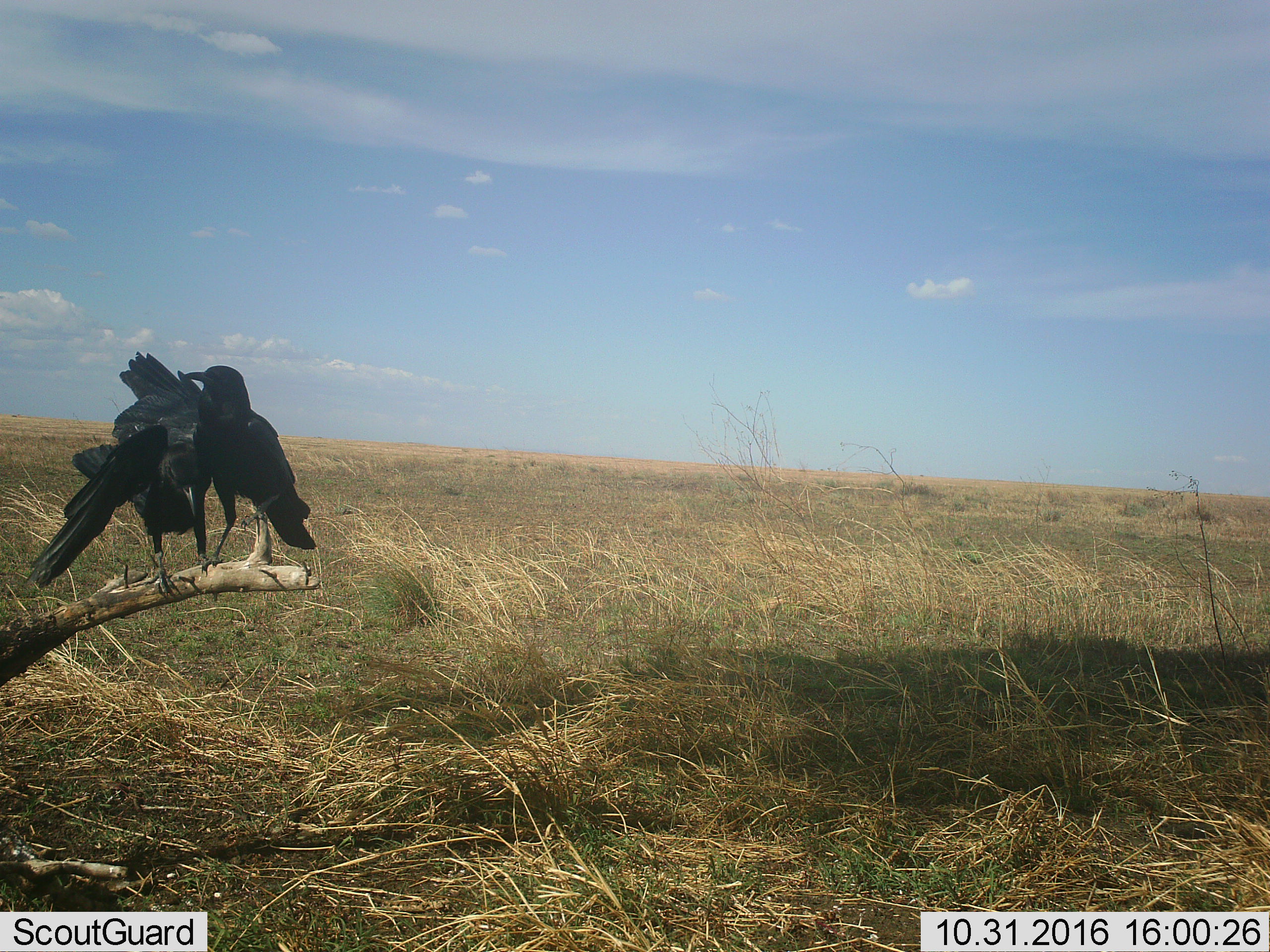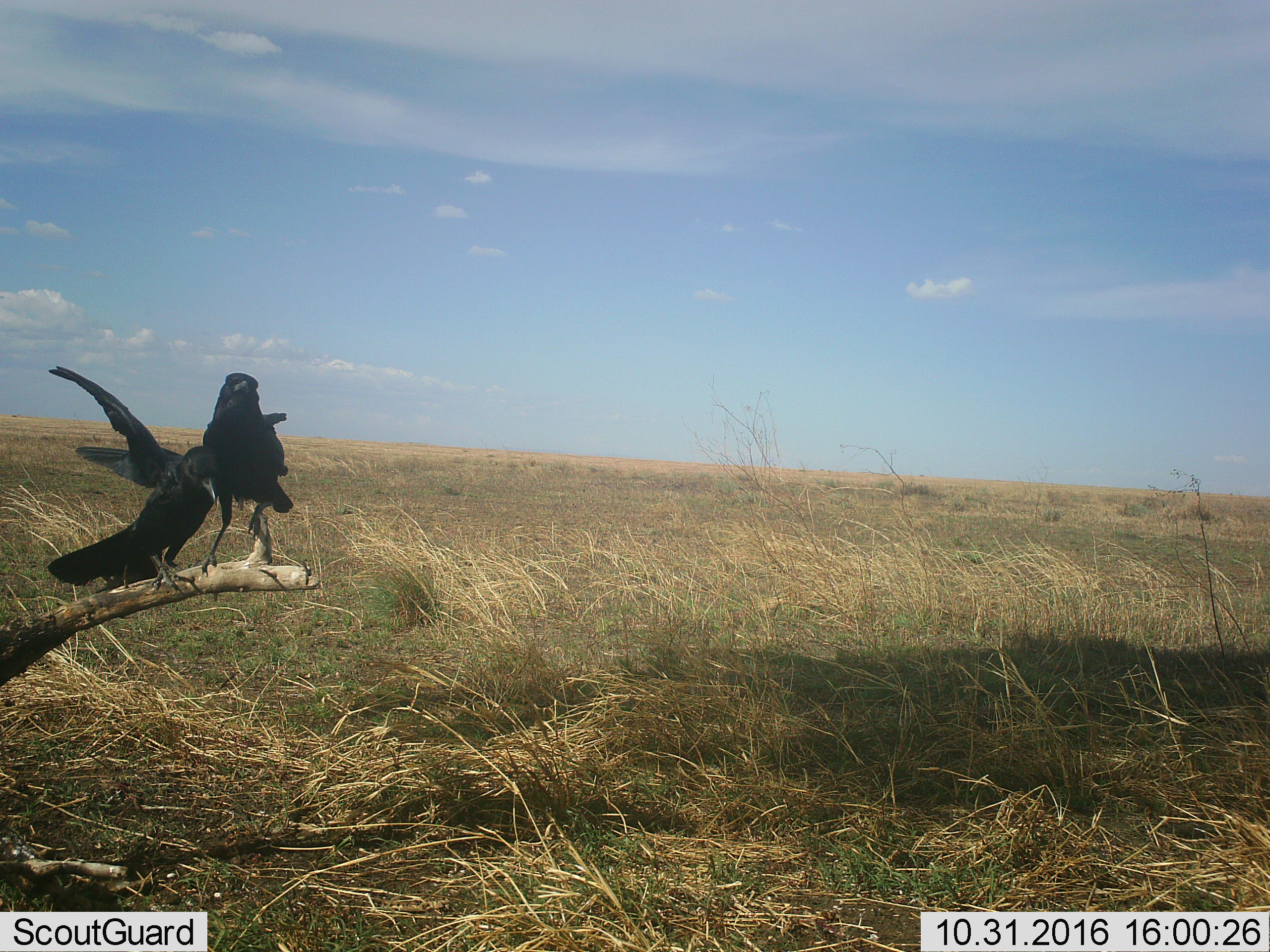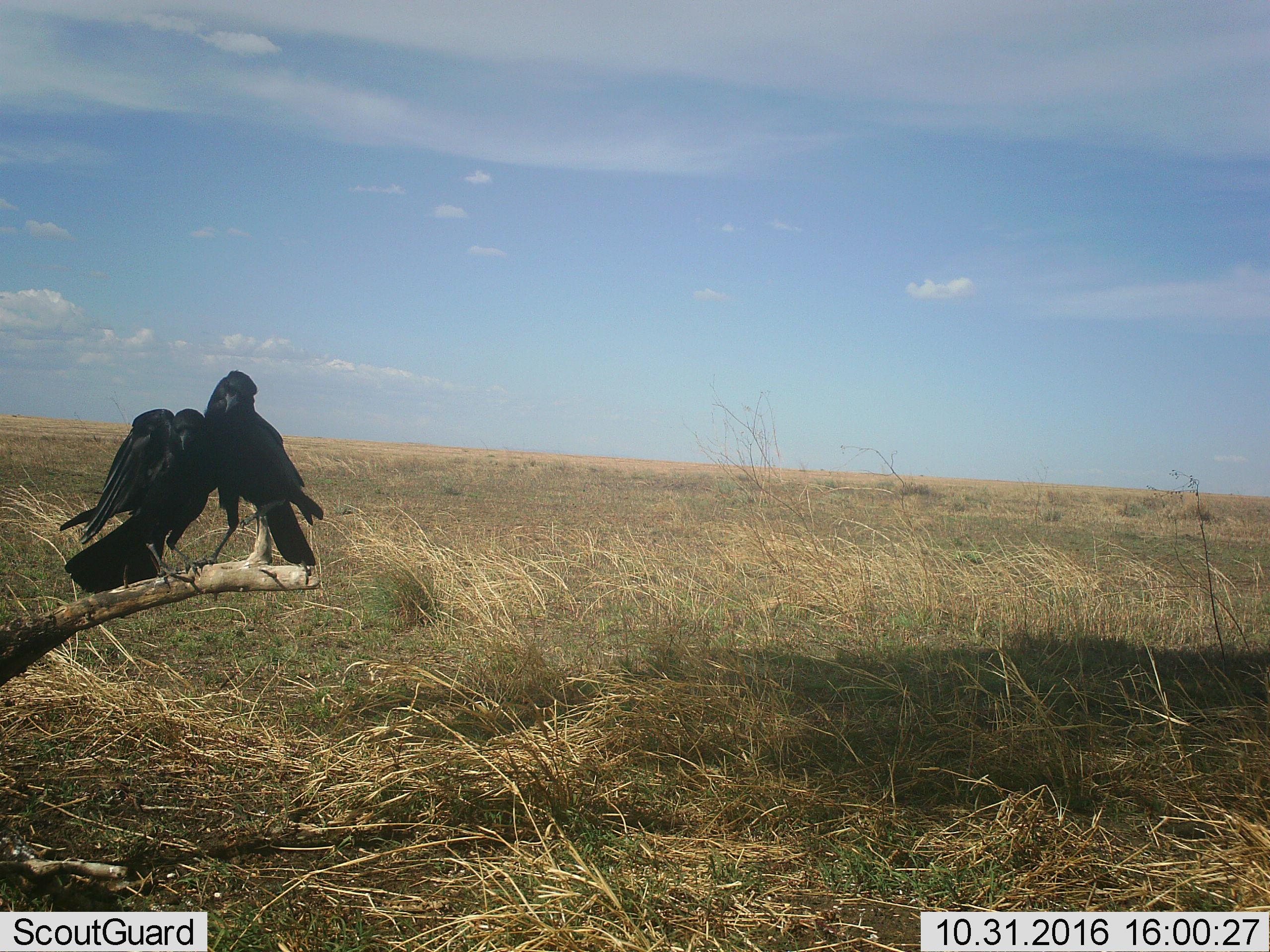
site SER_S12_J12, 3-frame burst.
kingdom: Animalia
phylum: Chordata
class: Aves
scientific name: Aves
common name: bird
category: birdother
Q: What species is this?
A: Birdother (bird) (Aves).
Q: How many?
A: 2.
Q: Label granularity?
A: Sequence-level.